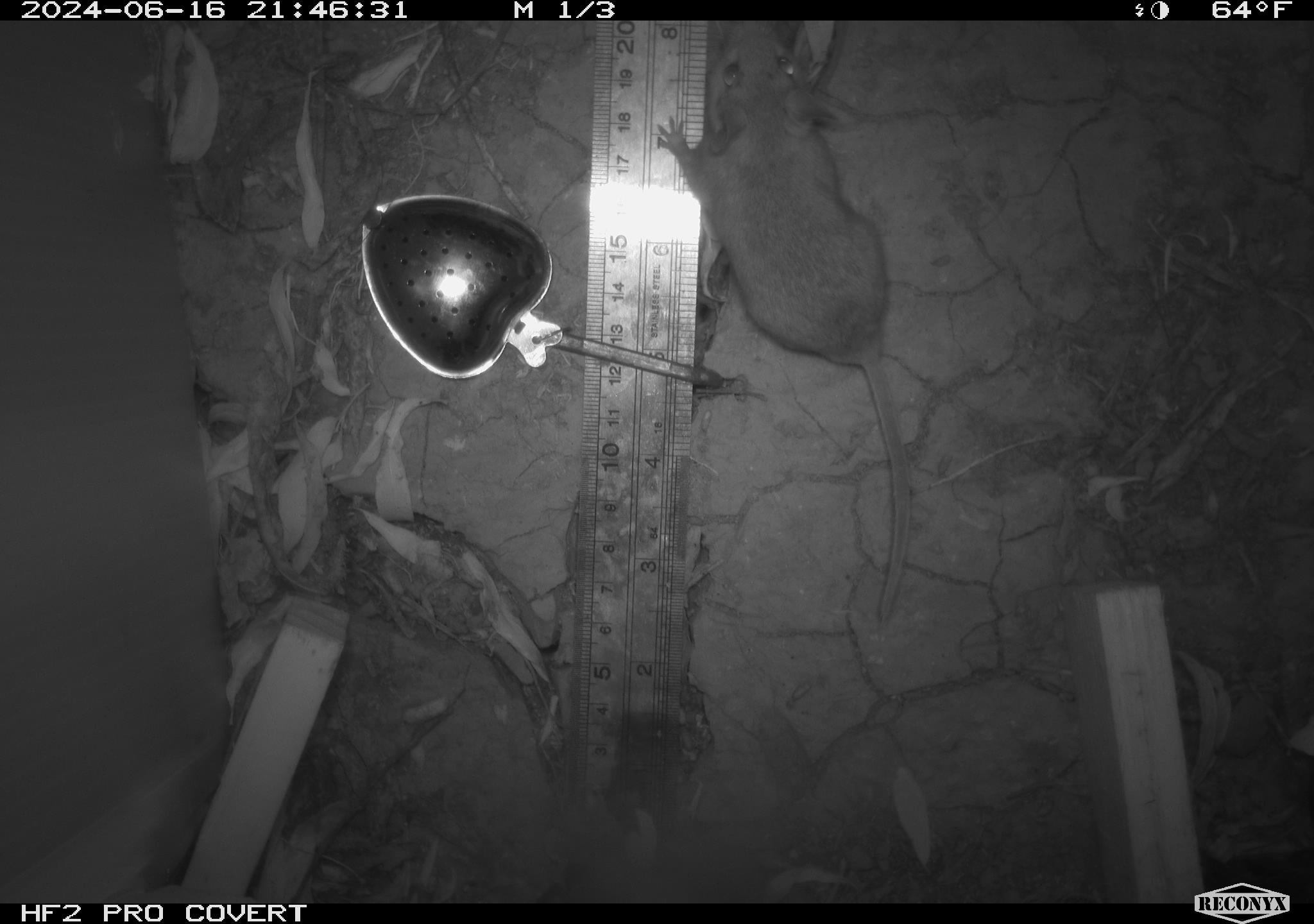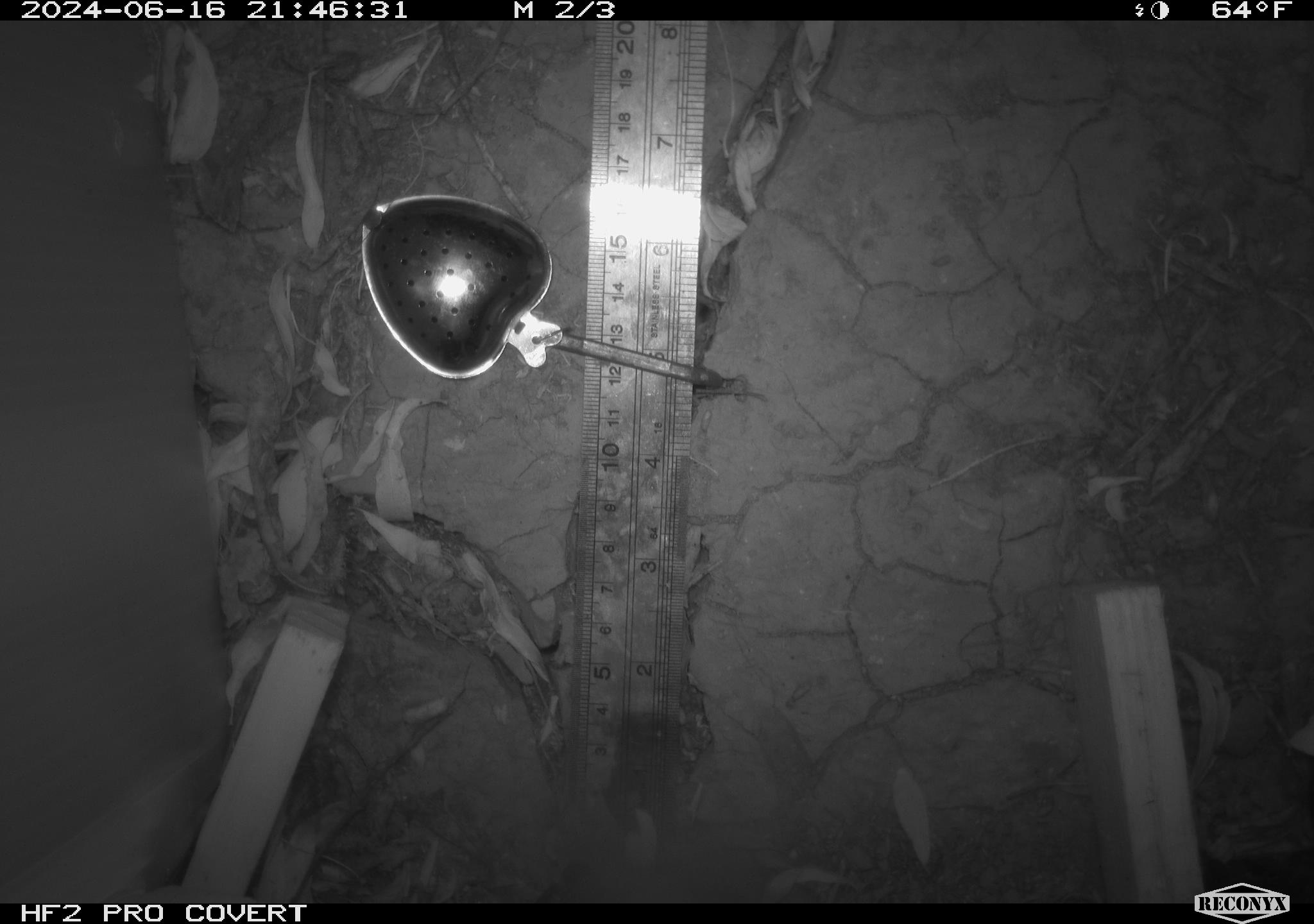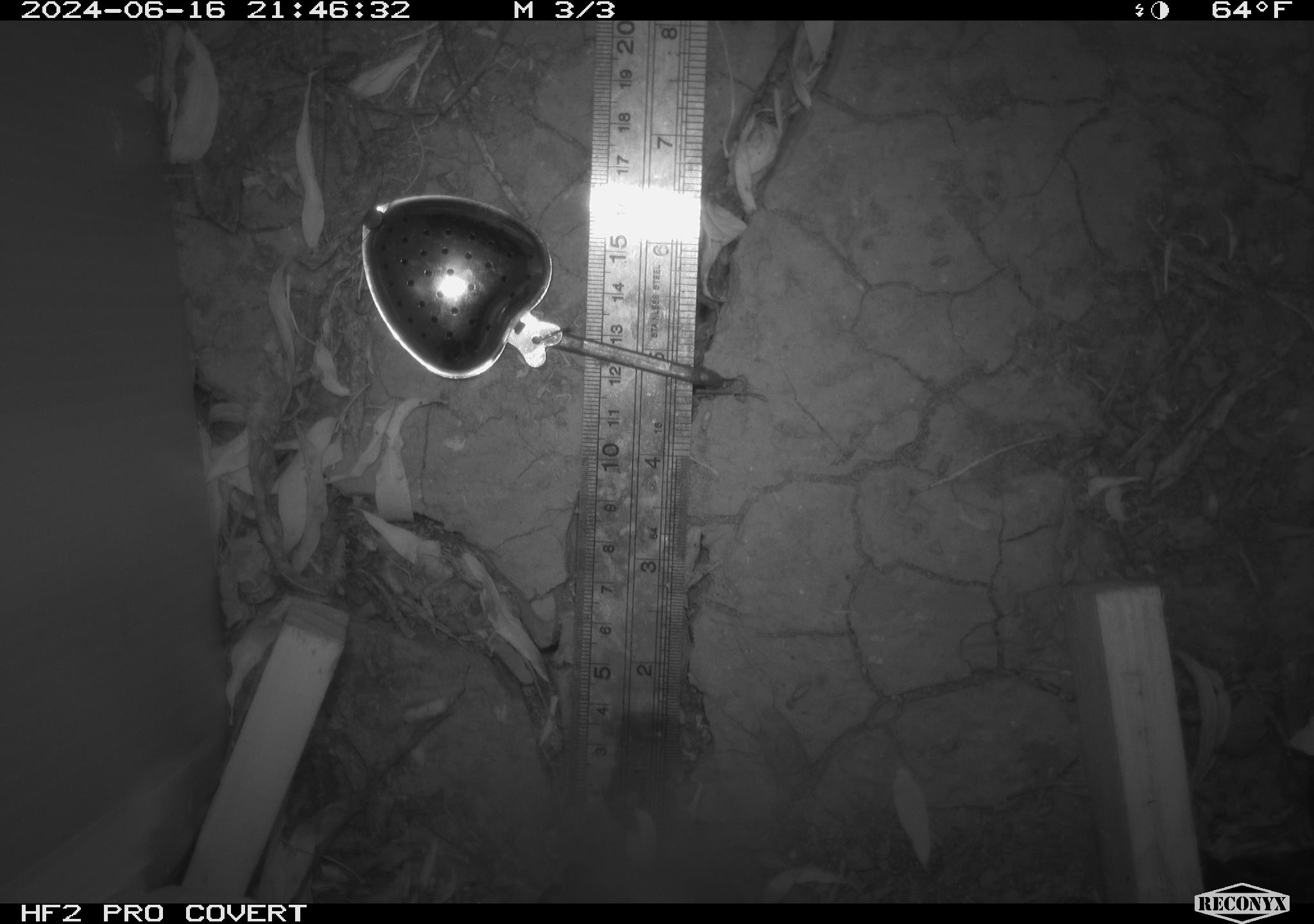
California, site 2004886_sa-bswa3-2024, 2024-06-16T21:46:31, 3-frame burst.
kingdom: Animalia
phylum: Chordata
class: Mammalia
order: Rodentia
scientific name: Rodentia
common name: mouse species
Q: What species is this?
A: Mouse species (Rodentia).